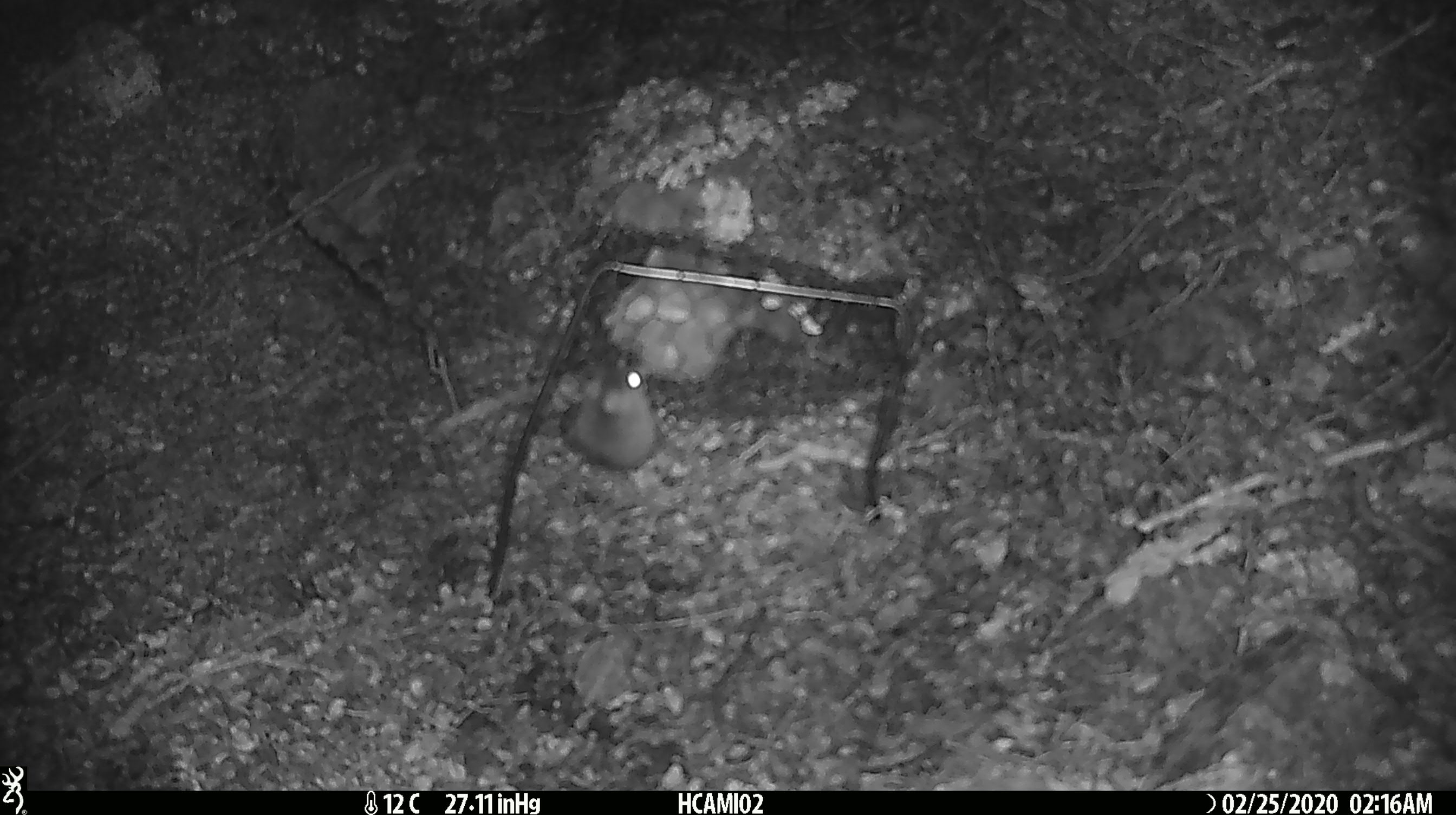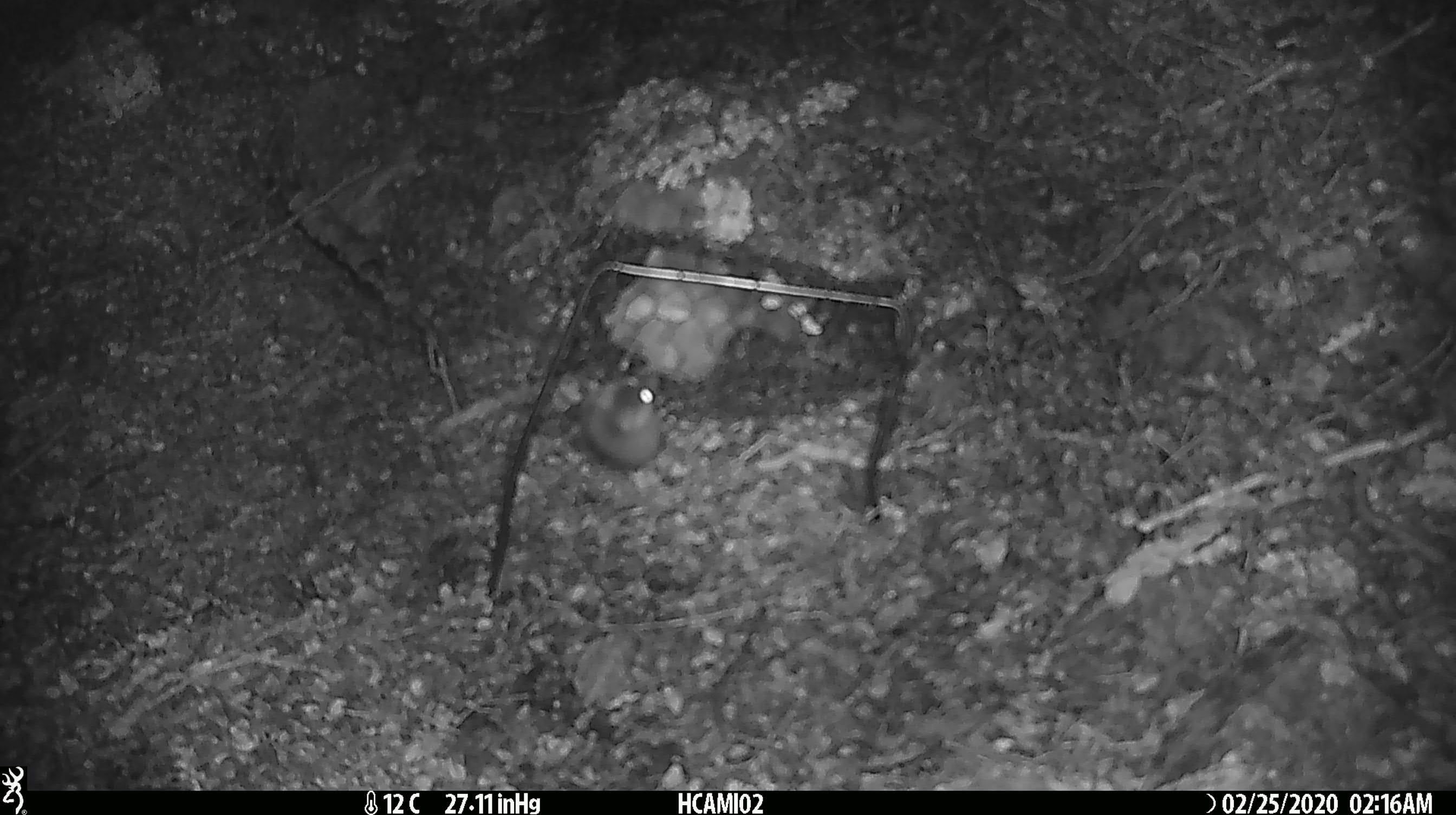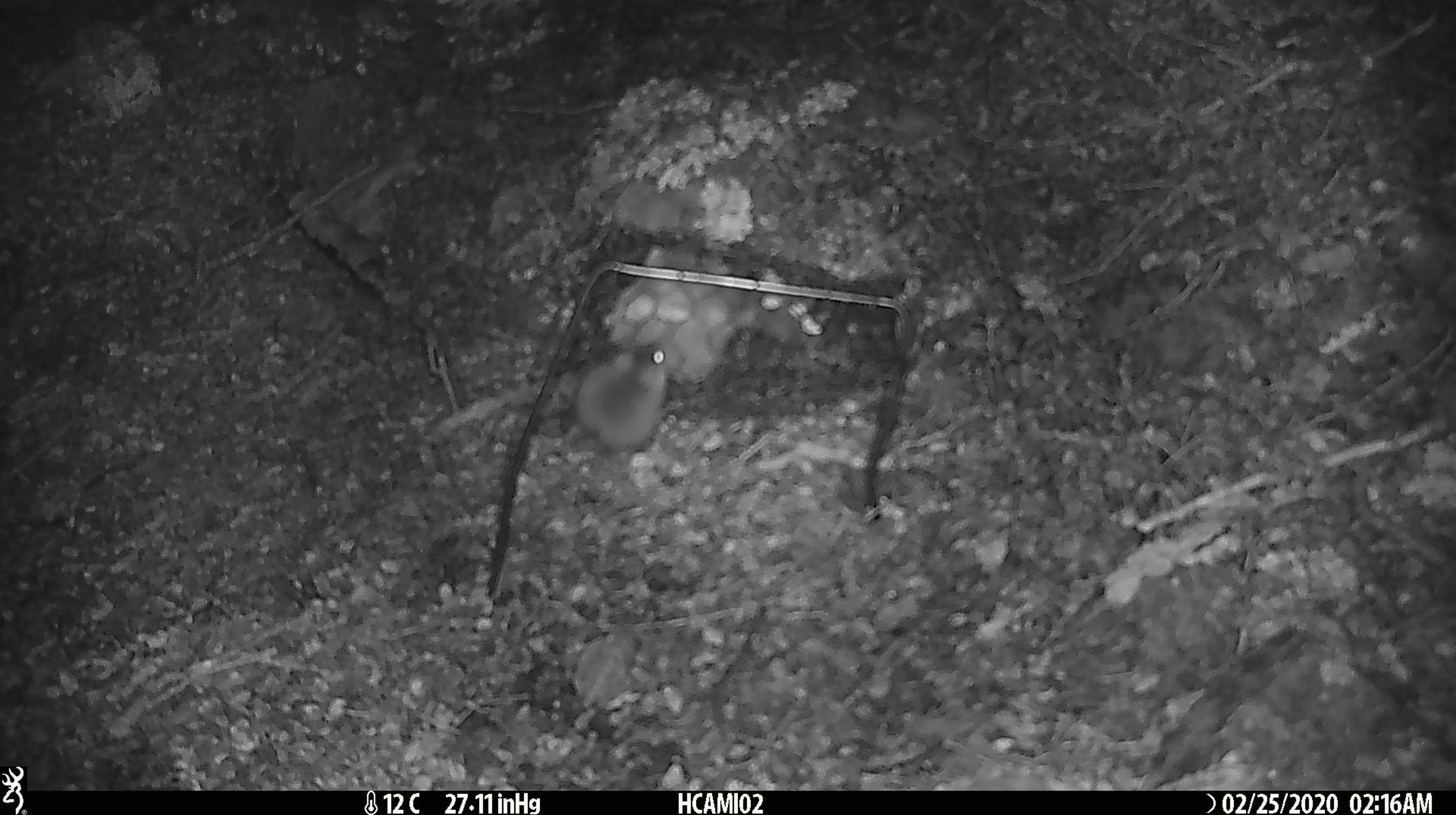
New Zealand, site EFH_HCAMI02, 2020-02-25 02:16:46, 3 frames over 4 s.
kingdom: Animalia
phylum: Chordata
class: Mammalia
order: Rodentia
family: Muridae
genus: Mus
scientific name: Mus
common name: mouse